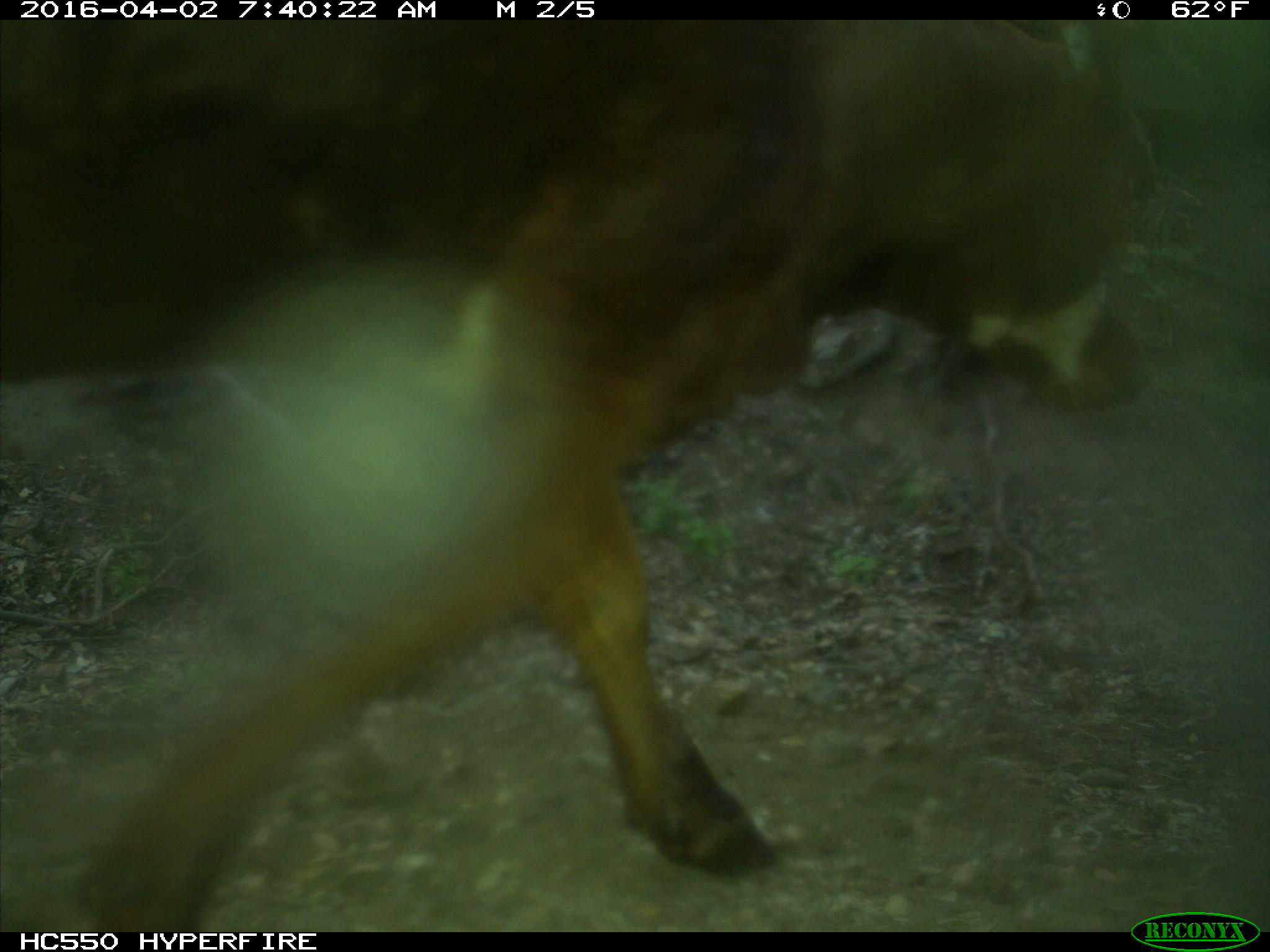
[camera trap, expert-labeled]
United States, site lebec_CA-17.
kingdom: Animalia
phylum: Chordata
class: Mammalia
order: Artiodactyla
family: Bovidae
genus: Bos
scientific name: Bos taurus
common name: domestic cow